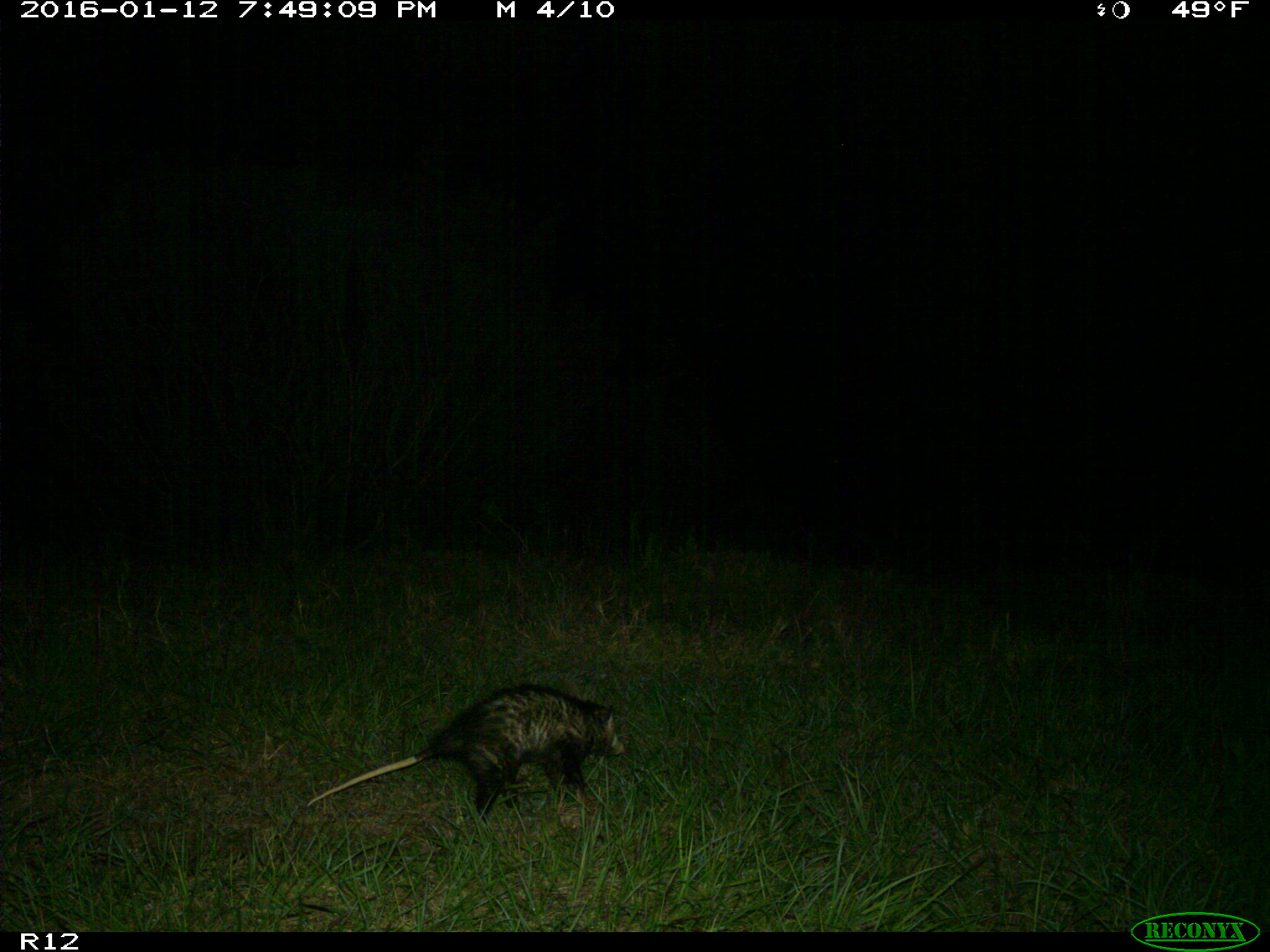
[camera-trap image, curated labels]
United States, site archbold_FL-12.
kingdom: Animalia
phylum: Chordata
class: Mammalia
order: Didelphimorphia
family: Didelphidae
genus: Didelphis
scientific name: Didelphis virginiana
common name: virginia opossum